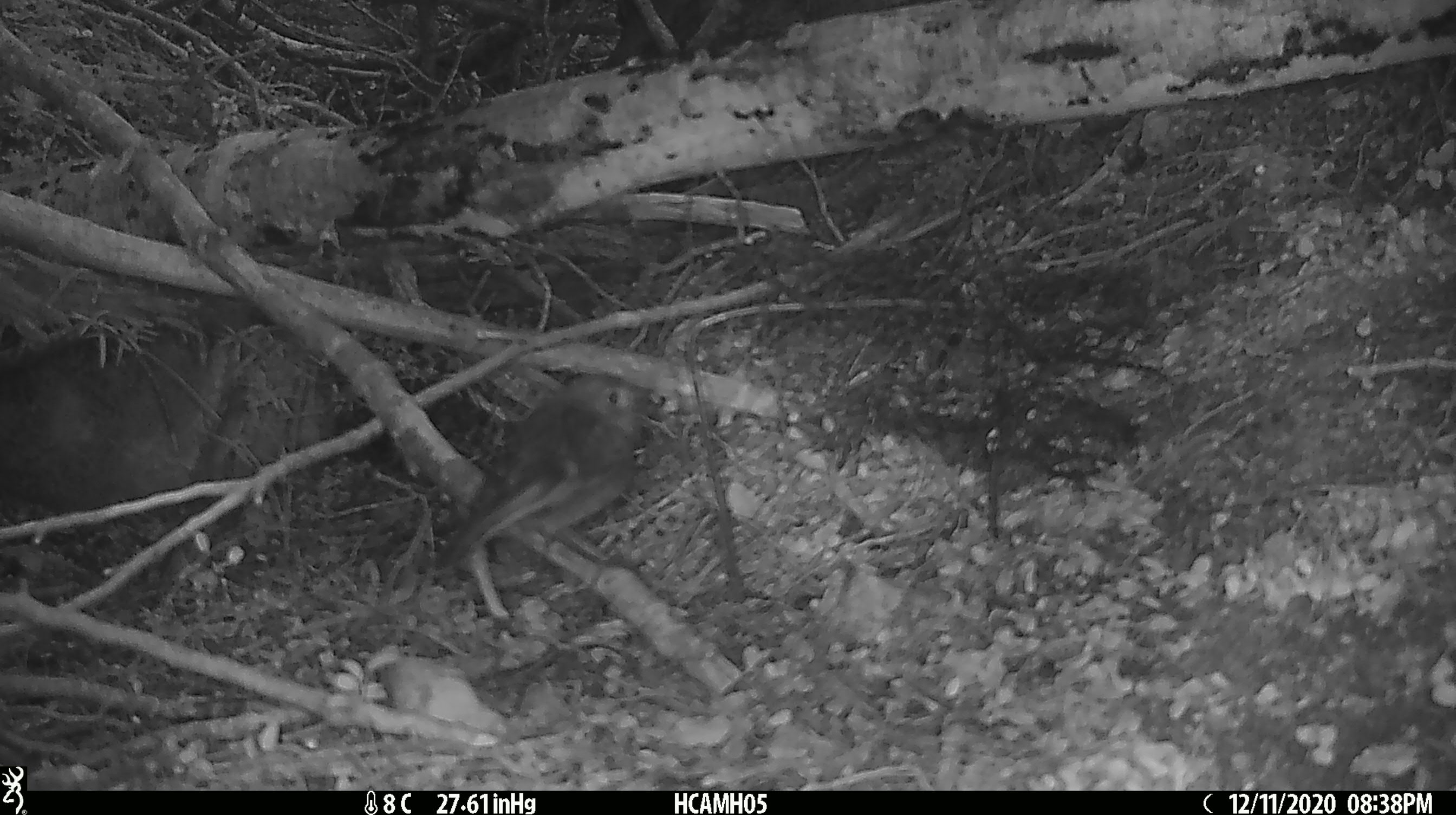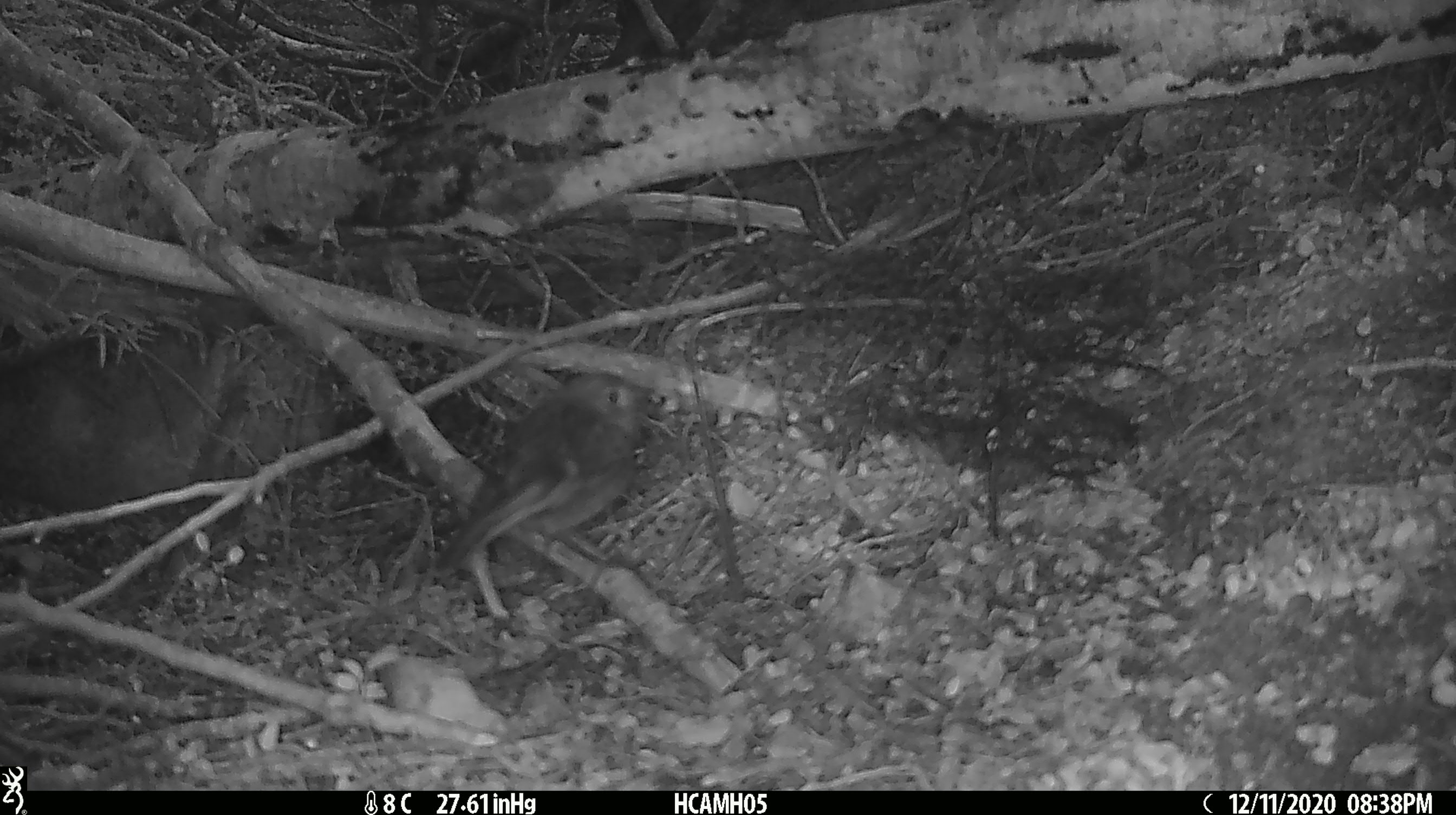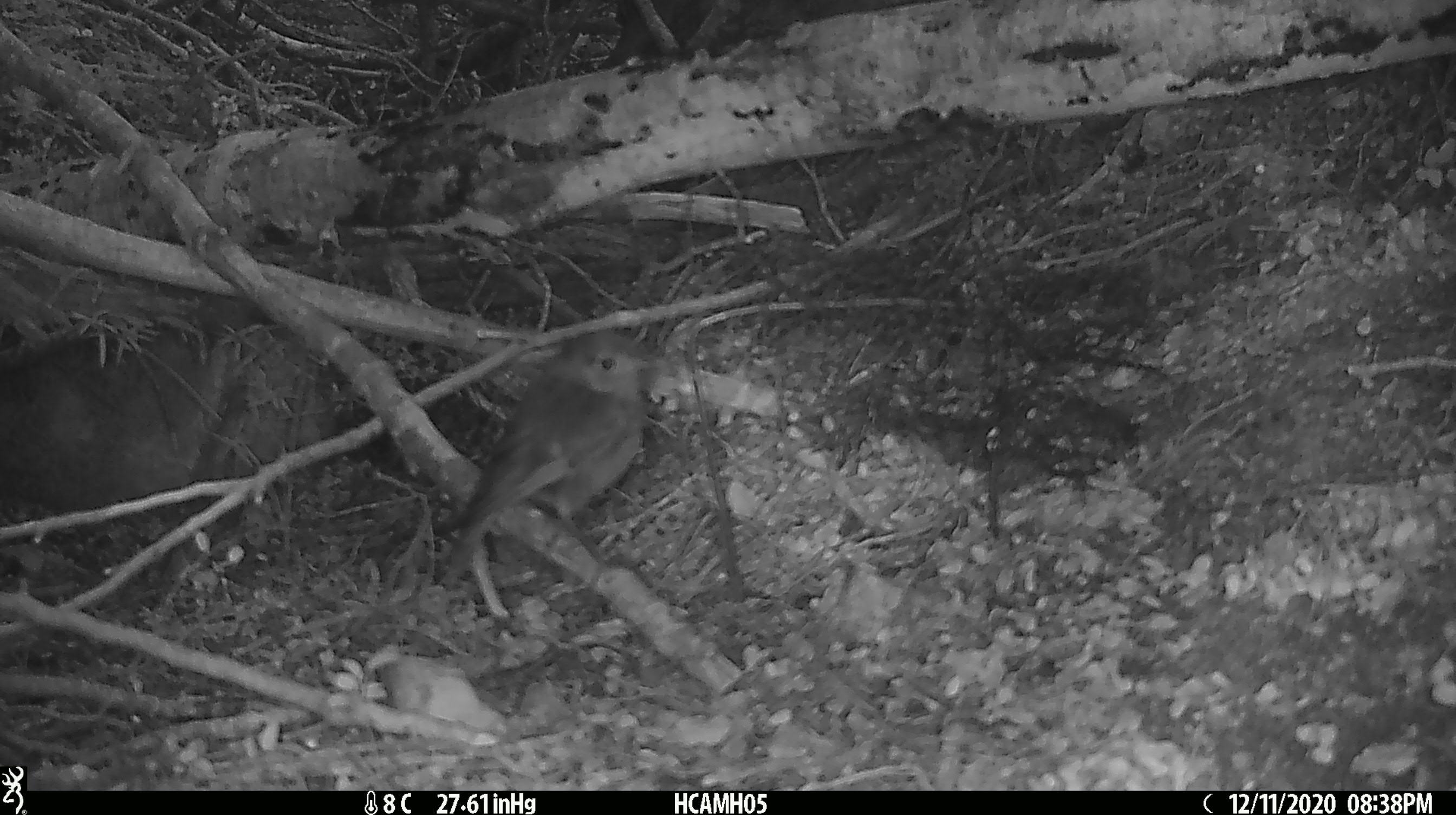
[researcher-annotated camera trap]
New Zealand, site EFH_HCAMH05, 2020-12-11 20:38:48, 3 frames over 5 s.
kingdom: Animalia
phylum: Chordata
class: Aves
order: Passeriformes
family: Petroicidae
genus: Petroica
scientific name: Petroica australis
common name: new zealand robin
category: robin